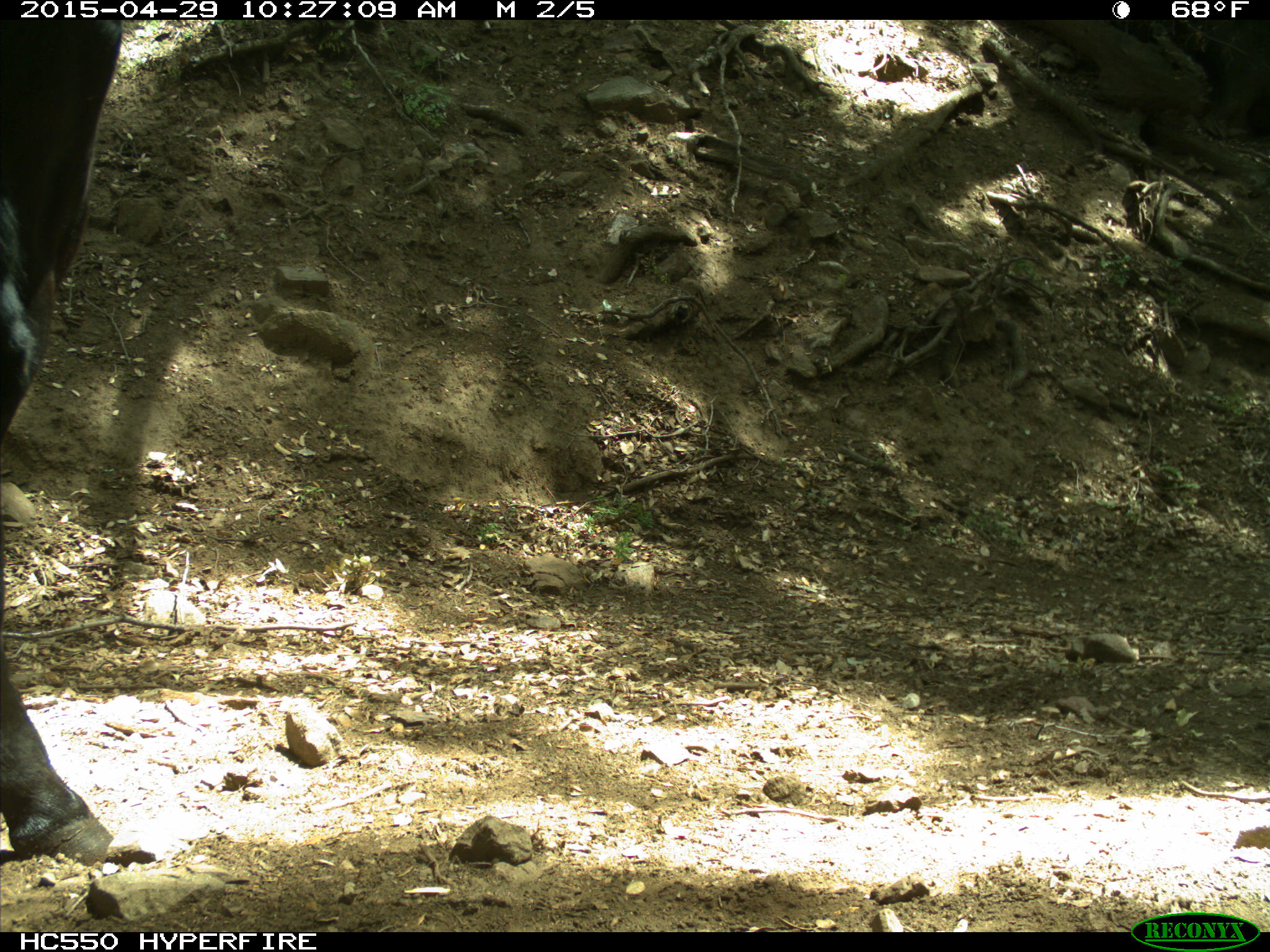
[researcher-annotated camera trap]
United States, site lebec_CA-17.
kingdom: Animalia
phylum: Chordata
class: Mammalia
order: Artiodactyla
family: Bovidae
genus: Bos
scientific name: Bos taurus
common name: domestic cow